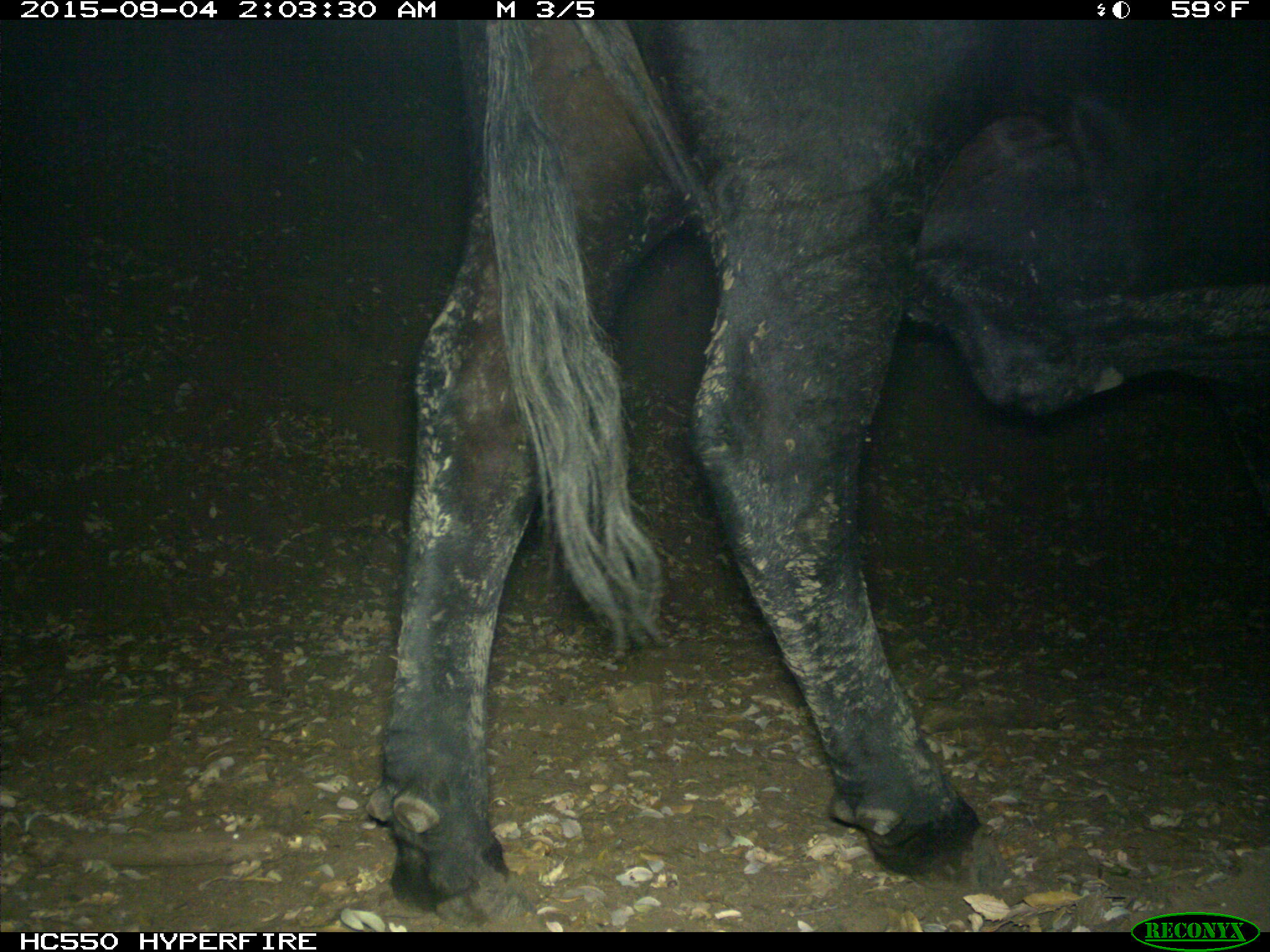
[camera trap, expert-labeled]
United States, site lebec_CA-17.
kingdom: Animalia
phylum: Chordata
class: Mammalia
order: Artiodactyla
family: Bovidae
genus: Bos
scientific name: Bos taurus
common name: domestic cow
Bos taurus (domestic cow).